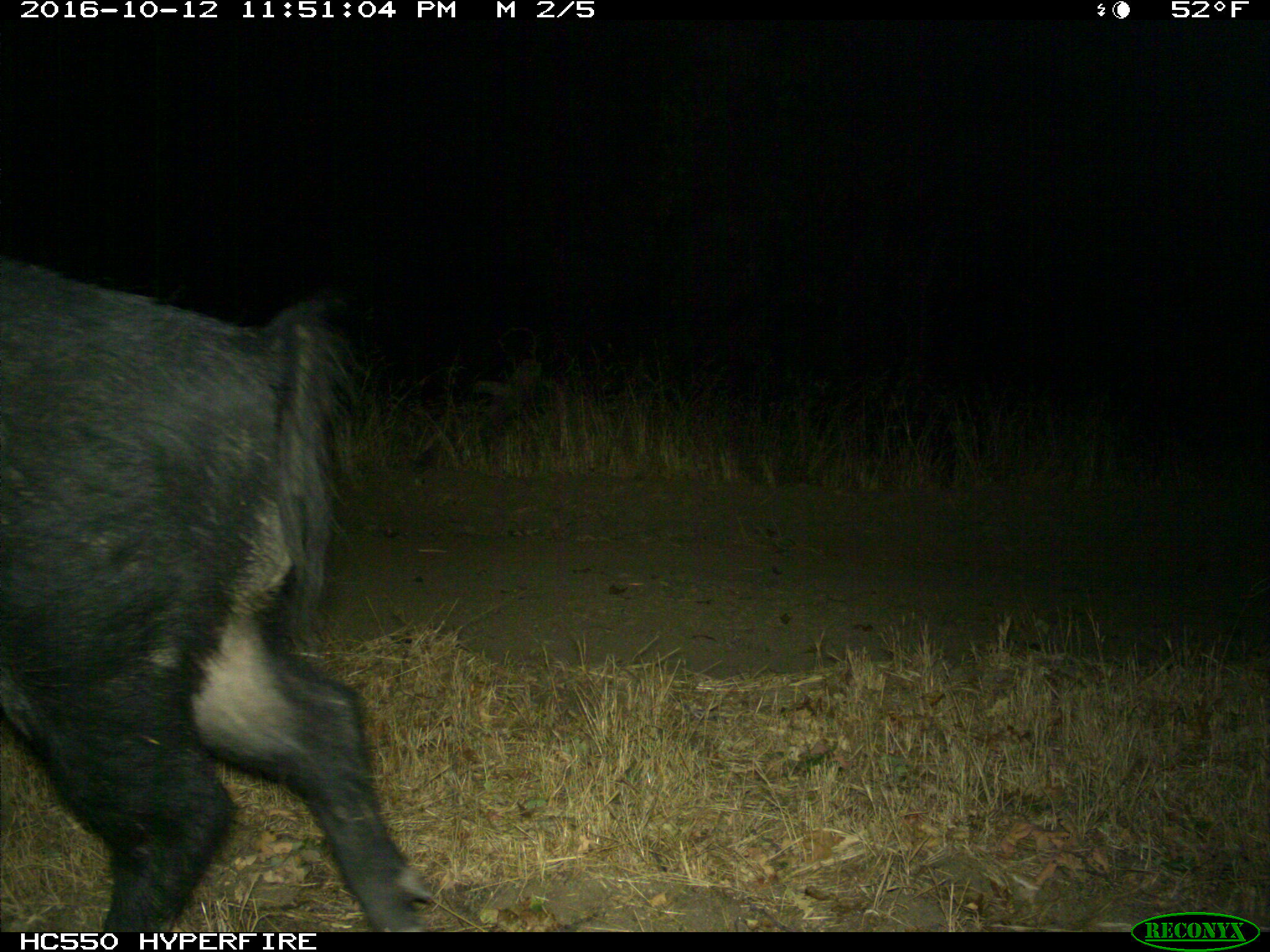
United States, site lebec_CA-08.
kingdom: Animalia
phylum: Chordata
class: Mammalia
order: Artiodactyla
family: Suidae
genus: Sus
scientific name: Sus scrofa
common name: wild boar